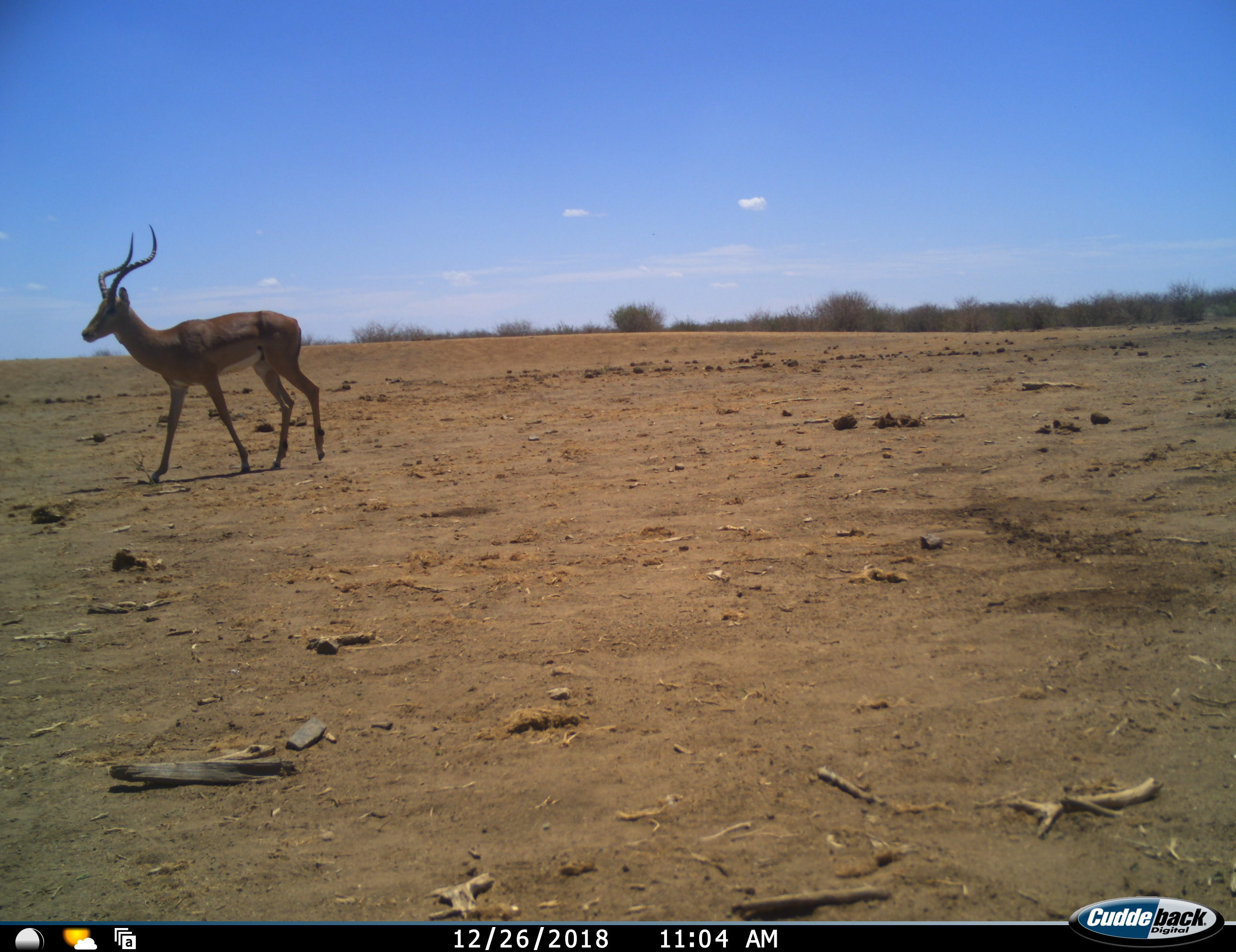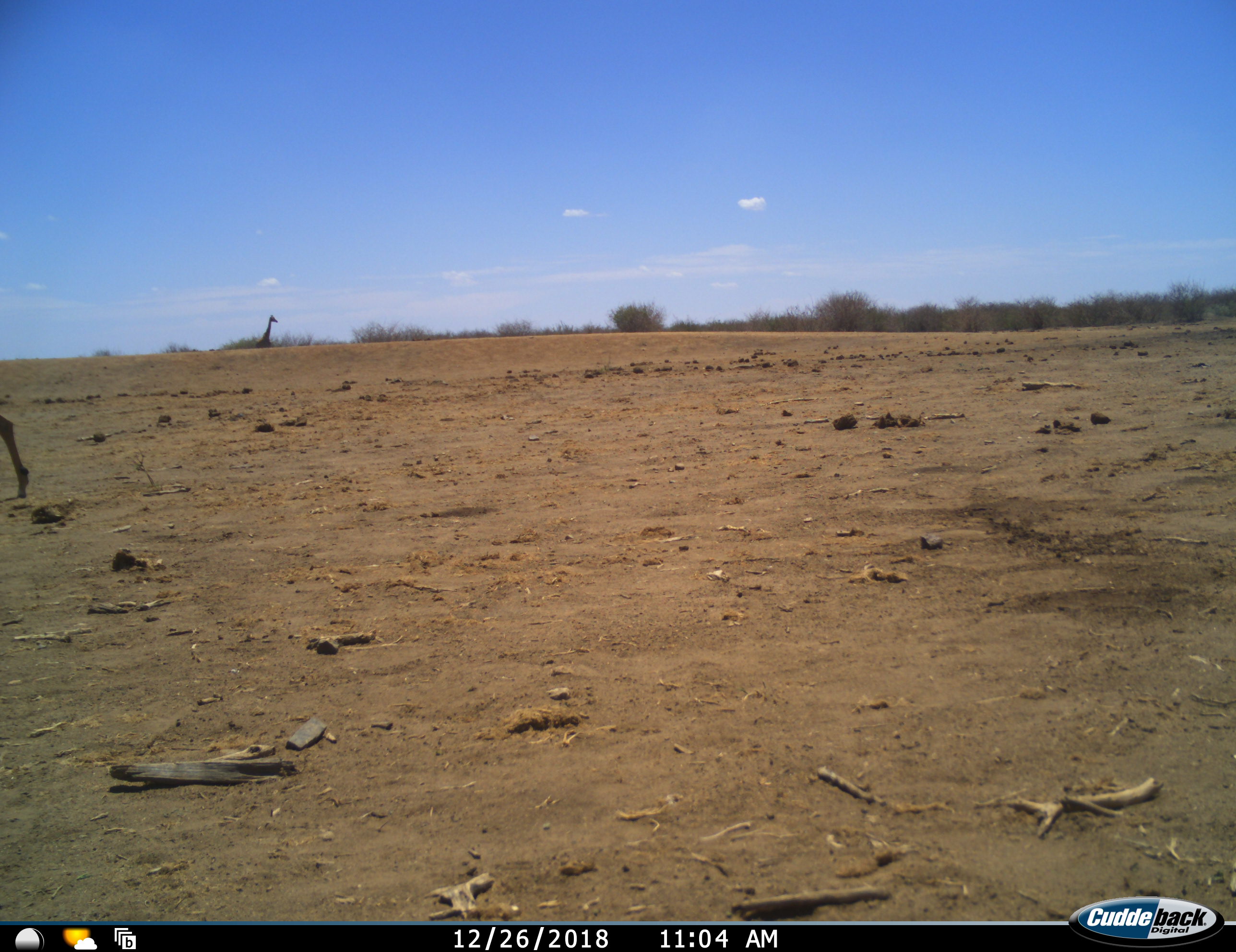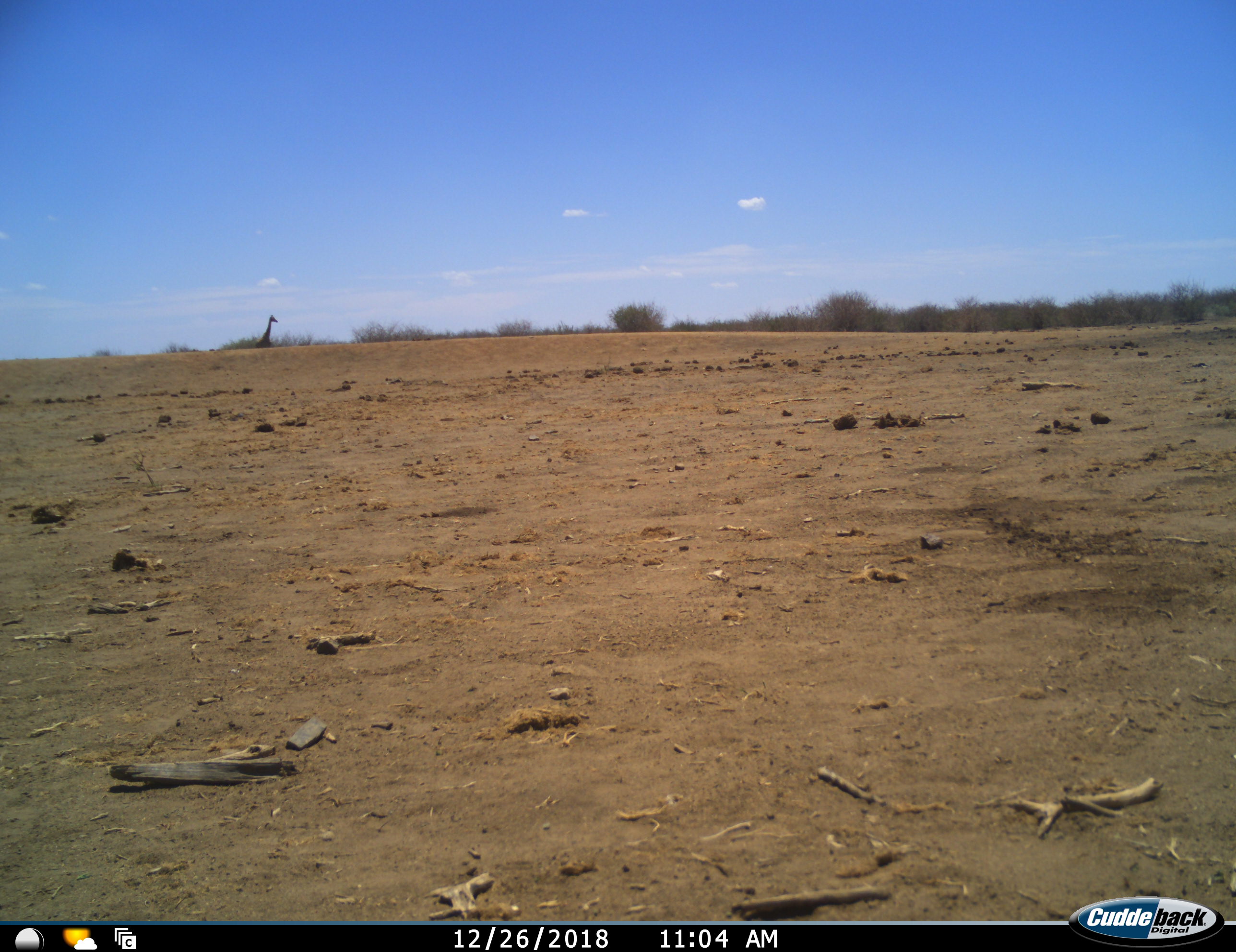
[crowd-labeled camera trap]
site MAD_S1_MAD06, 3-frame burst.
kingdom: Animalia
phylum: Chordata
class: Mammalia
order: Artiodactyla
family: Giraffidae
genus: Giraffa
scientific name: Giraffa camelopardalis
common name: giraffe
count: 1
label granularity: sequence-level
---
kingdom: Animalia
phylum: Chordata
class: Mammalia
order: Artiodactyla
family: Bovidae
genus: Aepyceros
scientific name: Aepyceros melampus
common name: impala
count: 1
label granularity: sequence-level